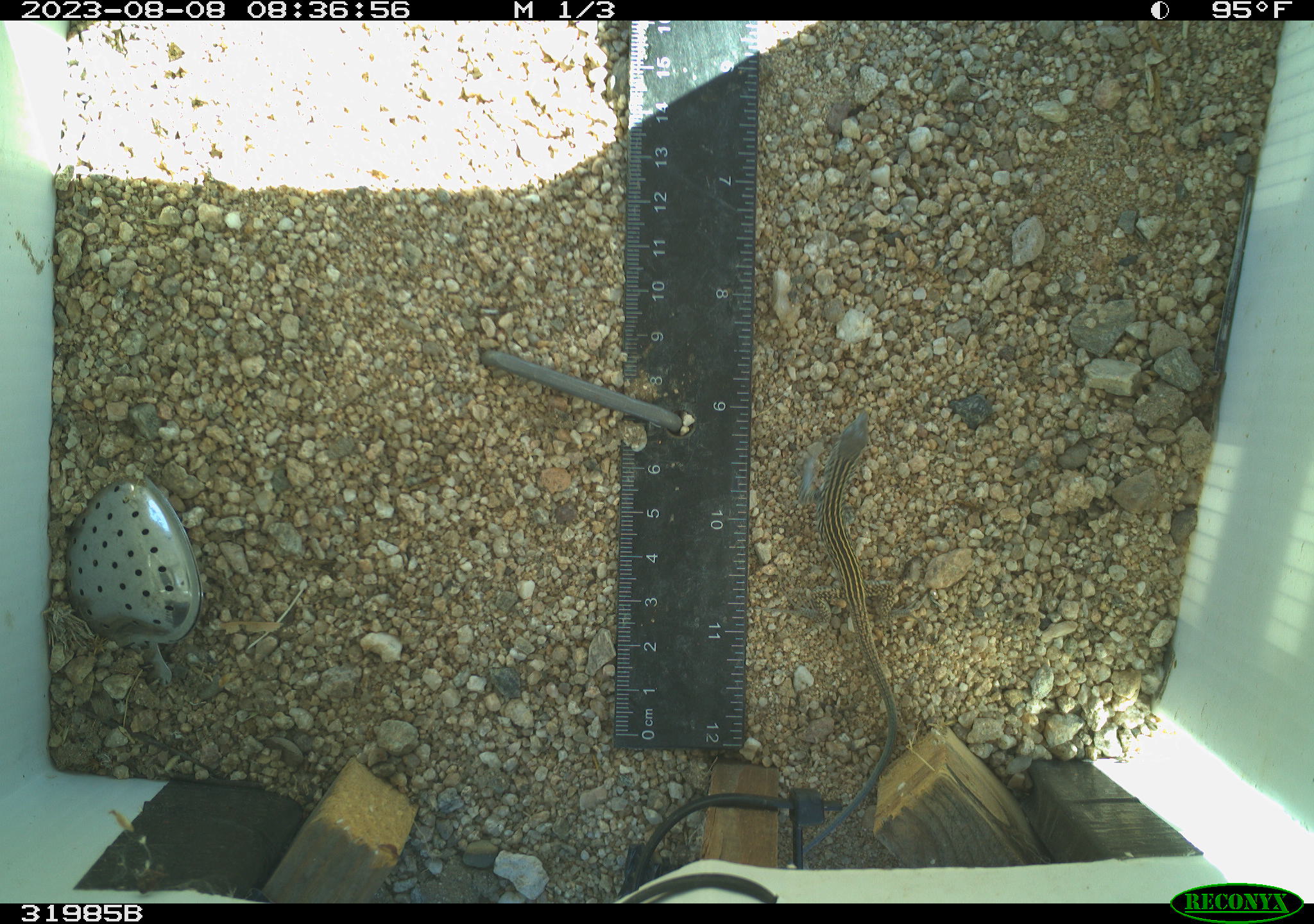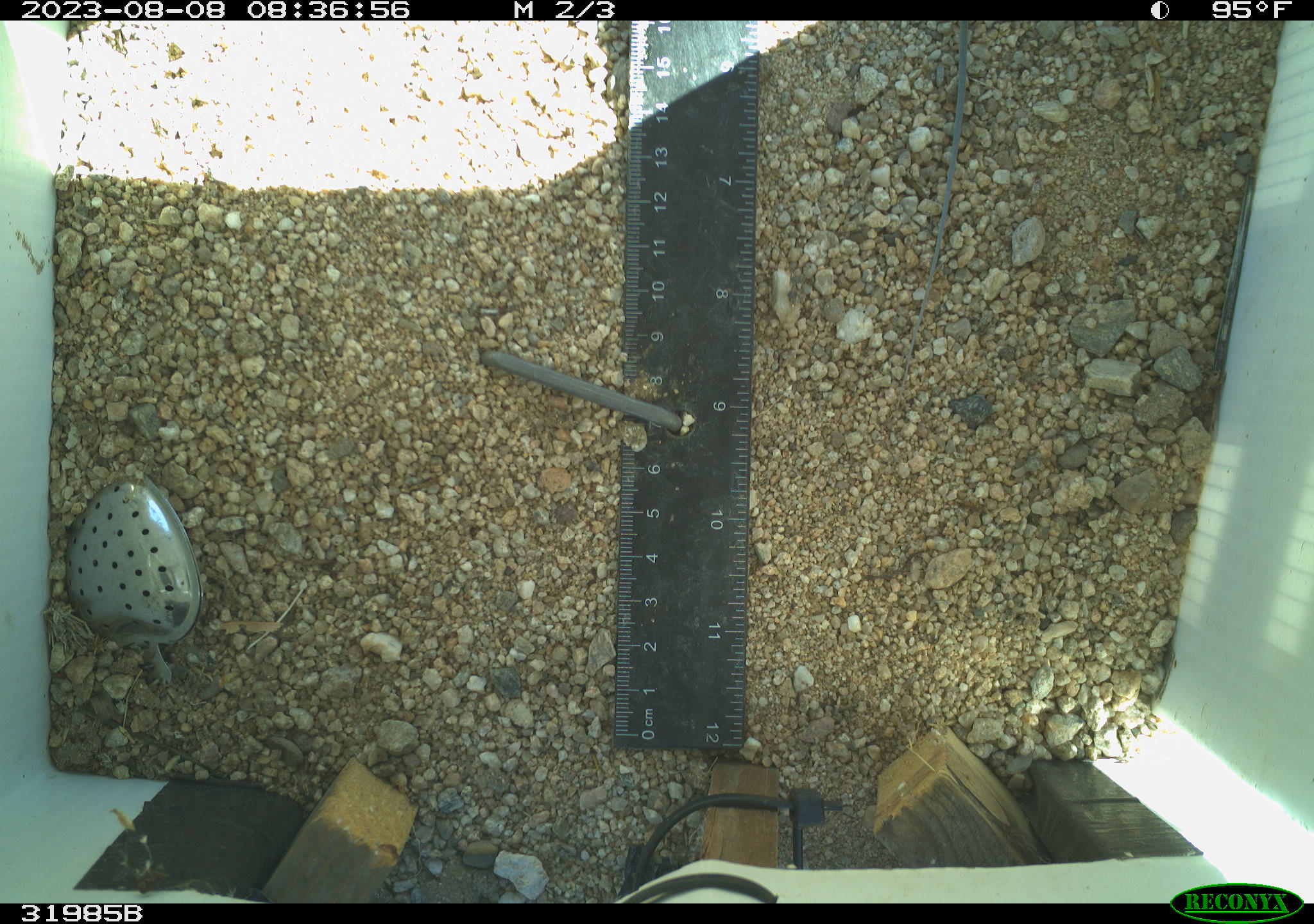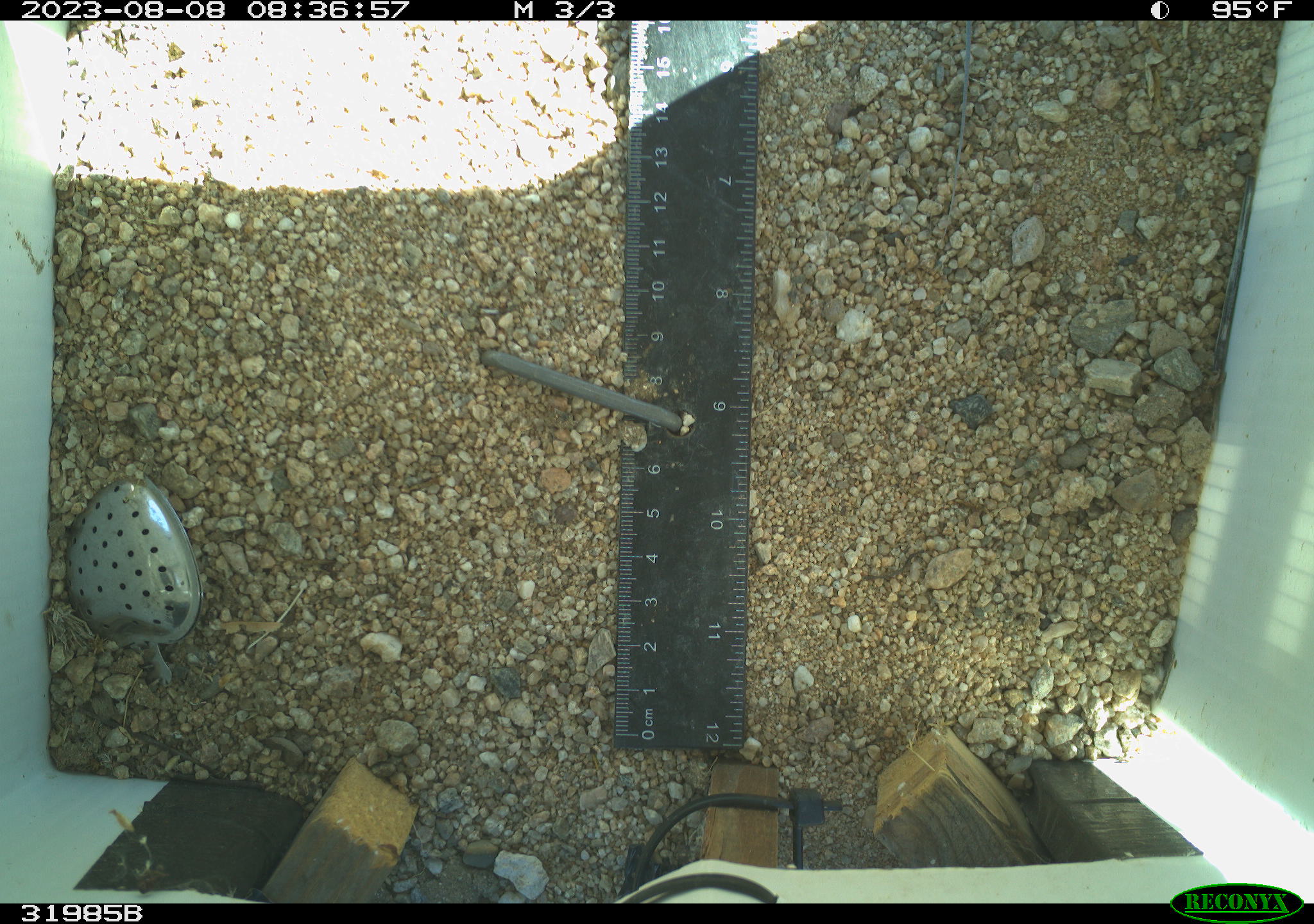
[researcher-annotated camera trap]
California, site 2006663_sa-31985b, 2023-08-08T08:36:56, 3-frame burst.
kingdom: Animalia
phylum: Chordata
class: Reptilia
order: Squamata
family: Teiidae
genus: Aspidoscelis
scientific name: Aspidoscelis tigris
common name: western whiptail